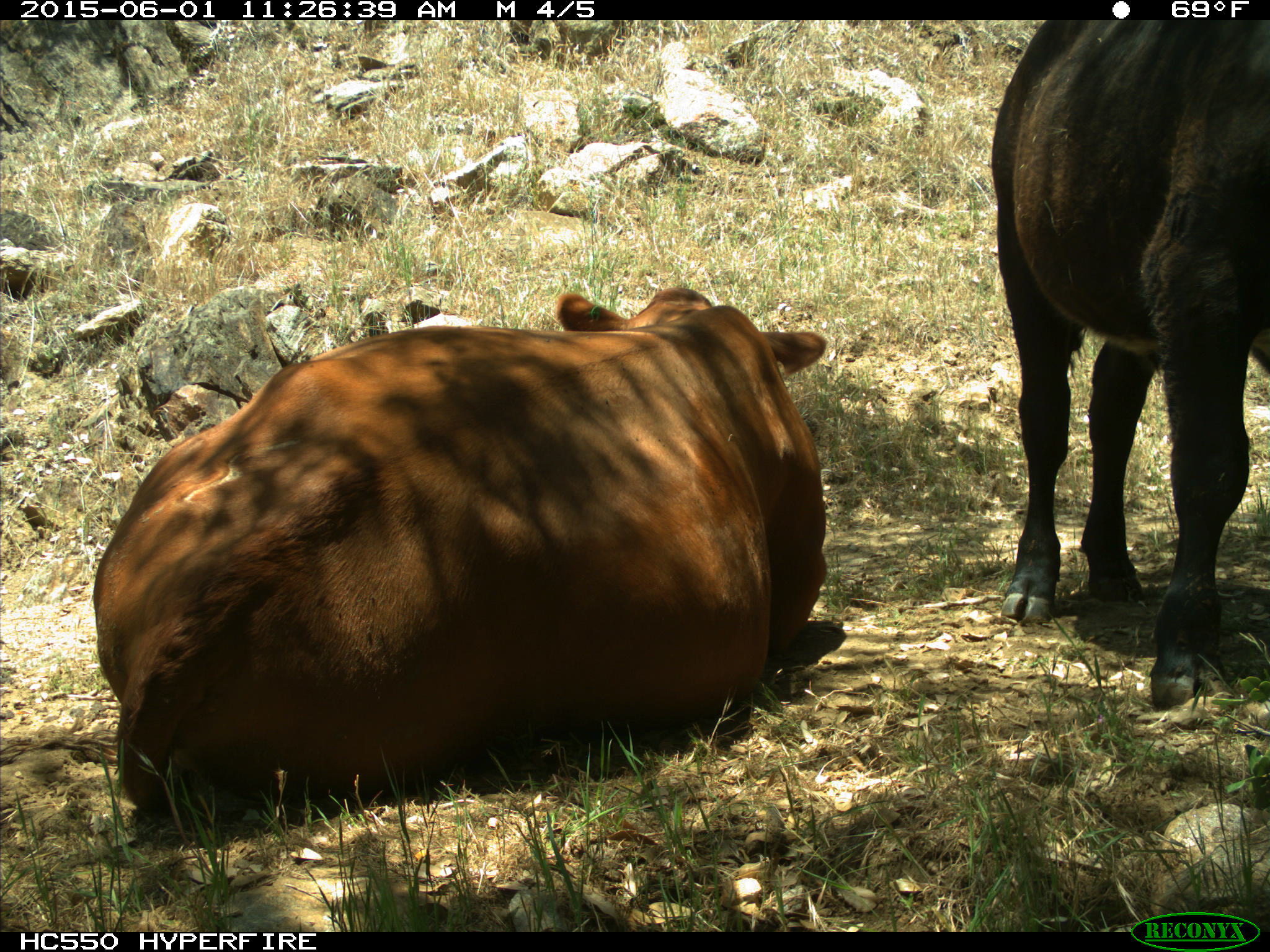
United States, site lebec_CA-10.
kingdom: Animalia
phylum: Chordata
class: Mammalia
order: Artiodactyla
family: Bovidae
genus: Bos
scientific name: Bos taurus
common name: domestic cow